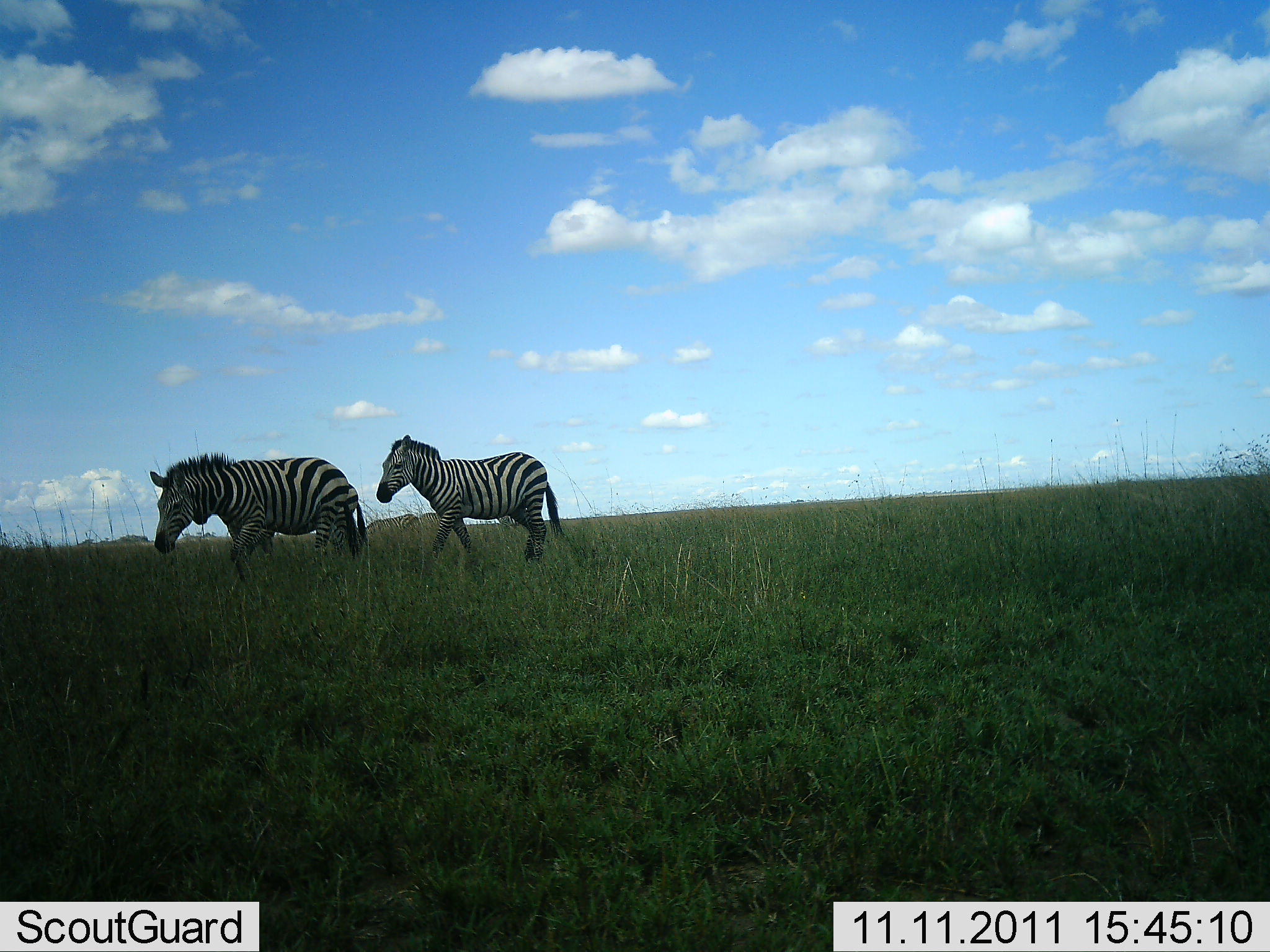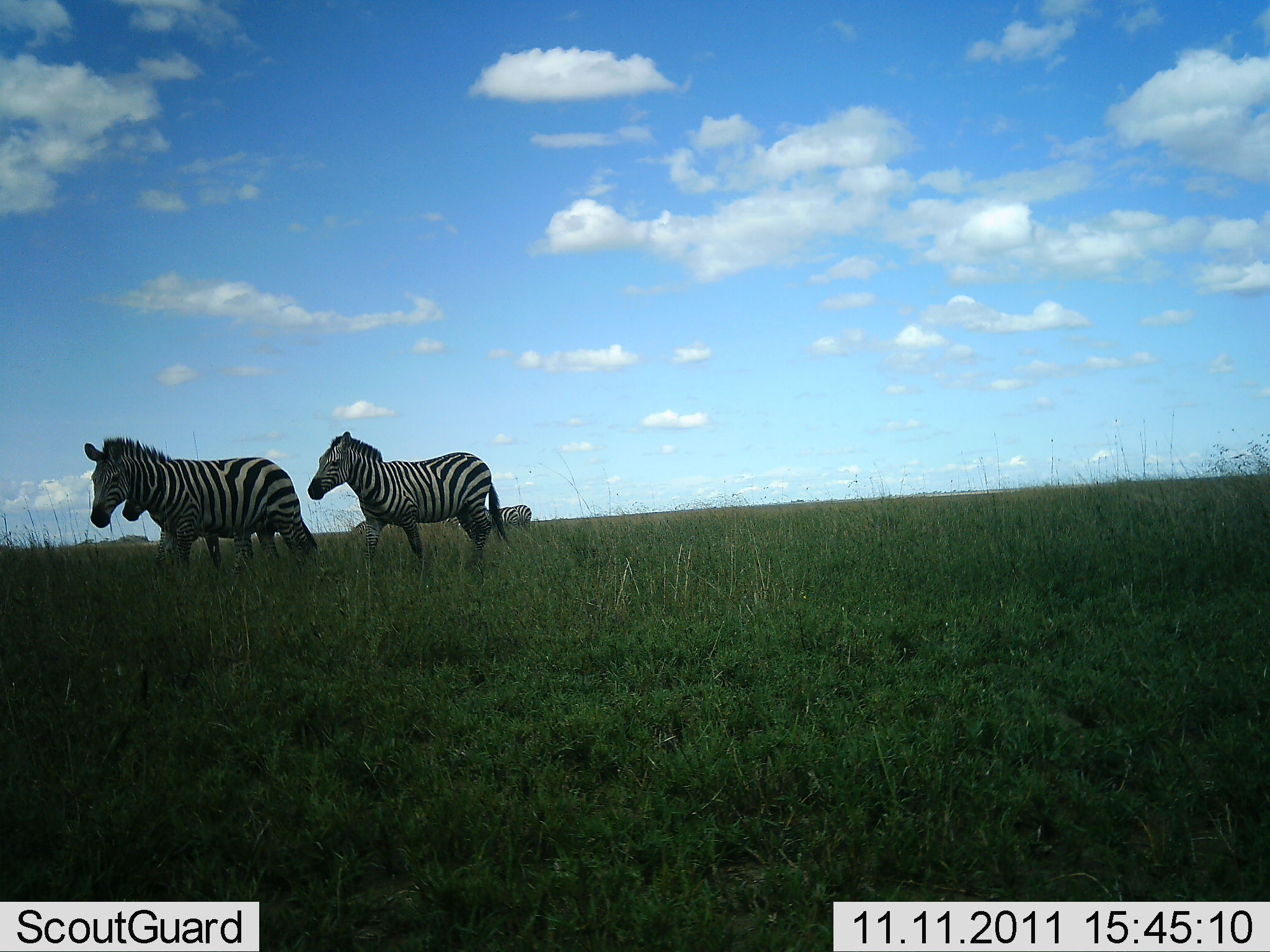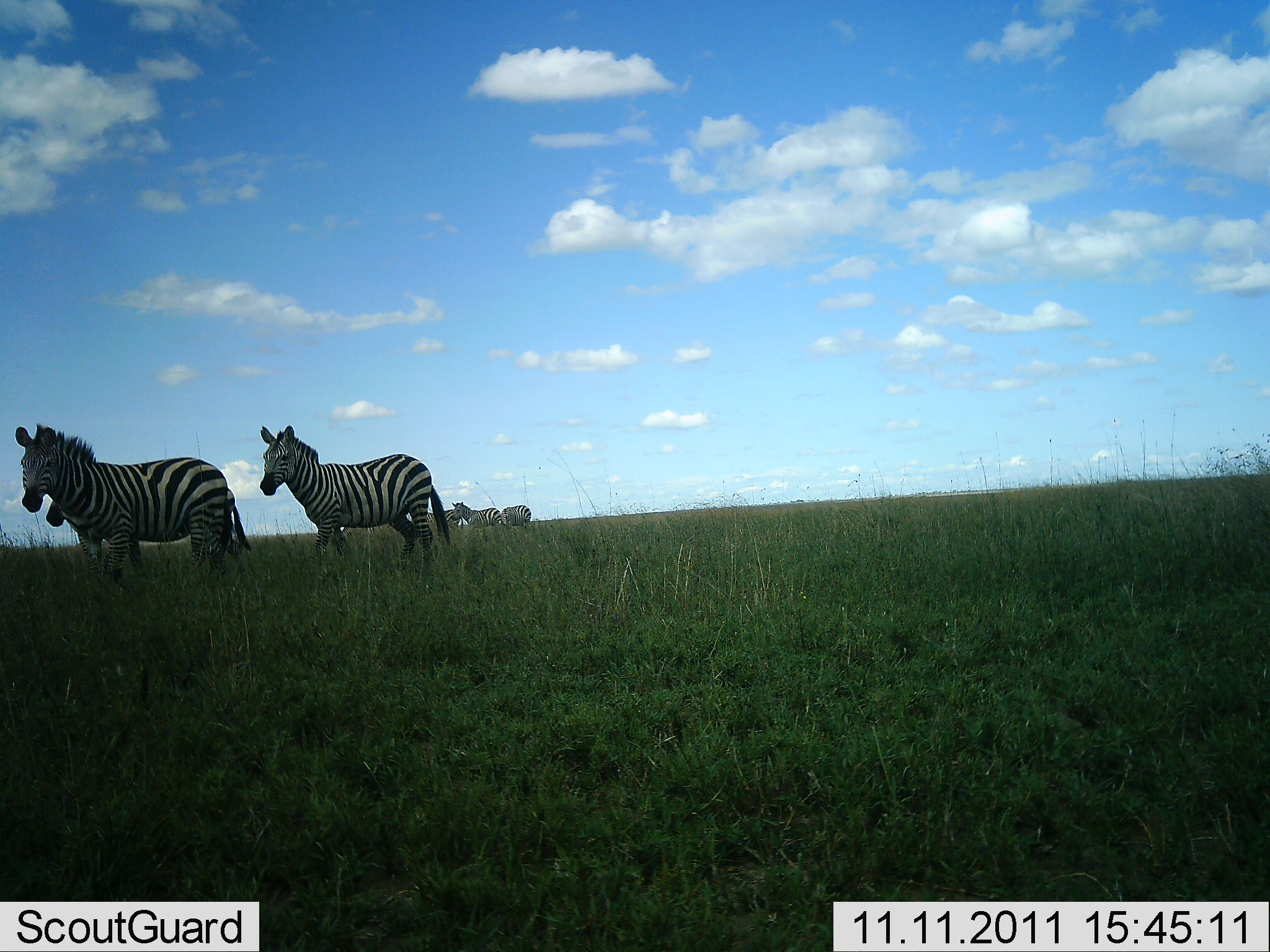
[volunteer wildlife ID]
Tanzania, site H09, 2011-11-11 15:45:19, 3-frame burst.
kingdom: Animalia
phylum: Chordata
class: Mammalia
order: Perissodactyla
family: Equidae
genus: Equus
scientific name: Equus quagga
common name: plains zebra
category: zebra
Zebra (plains zebra) (Equus quagga), count 6. Behavior (volunteer vote fractions): standing 55%, resting 0%, moving 91%, interacting 0%. Young present (vote fraction): 9%. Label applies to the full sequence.